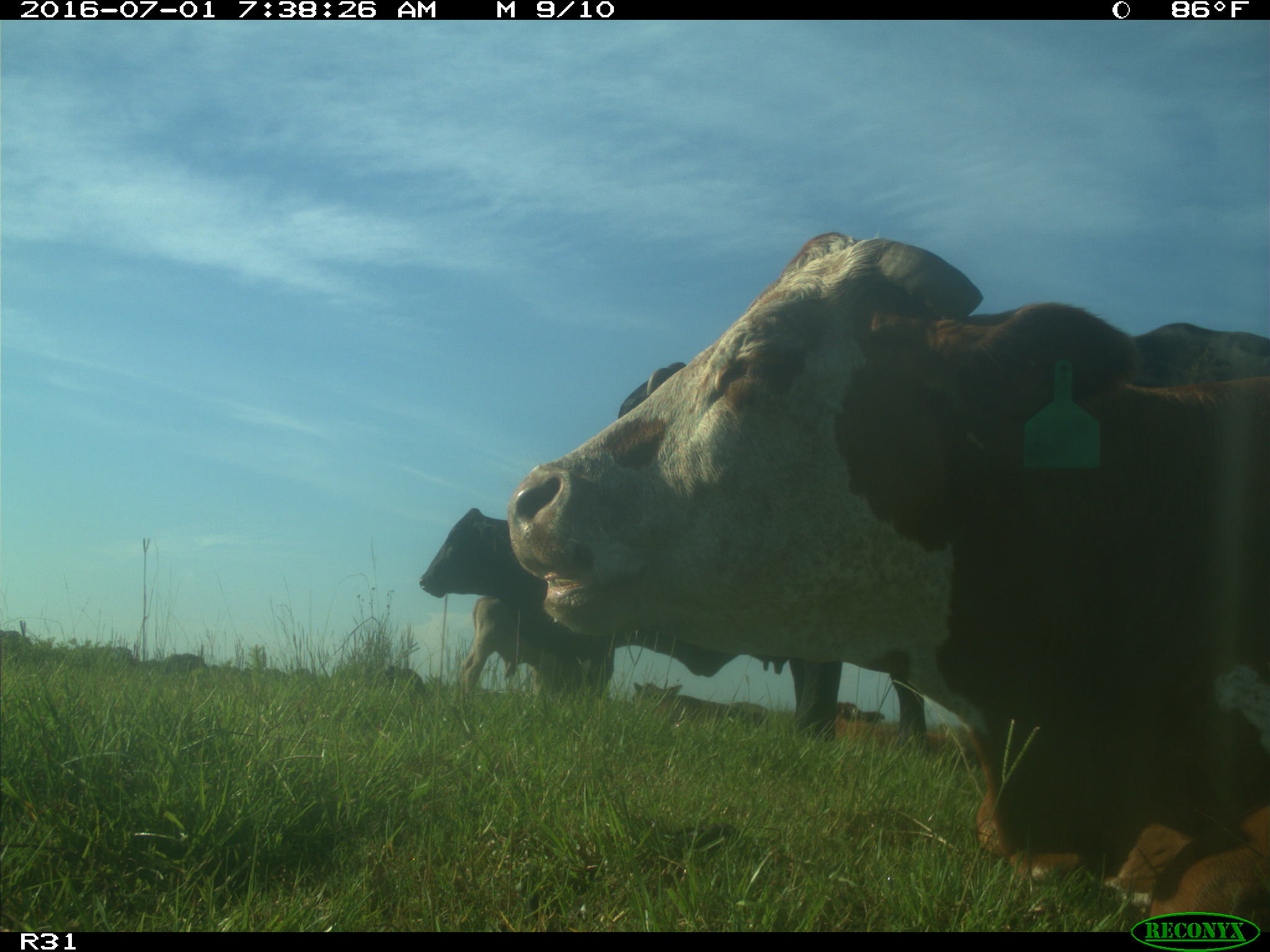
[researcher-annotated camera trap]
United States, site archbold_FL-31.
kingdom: Animalia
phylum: Chordata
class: Mammalia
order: Artiodactyla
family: Bovidae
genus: Bos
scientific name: Bos taurus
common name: domestic cow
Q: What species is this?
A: Bos taurus (domestic cow).